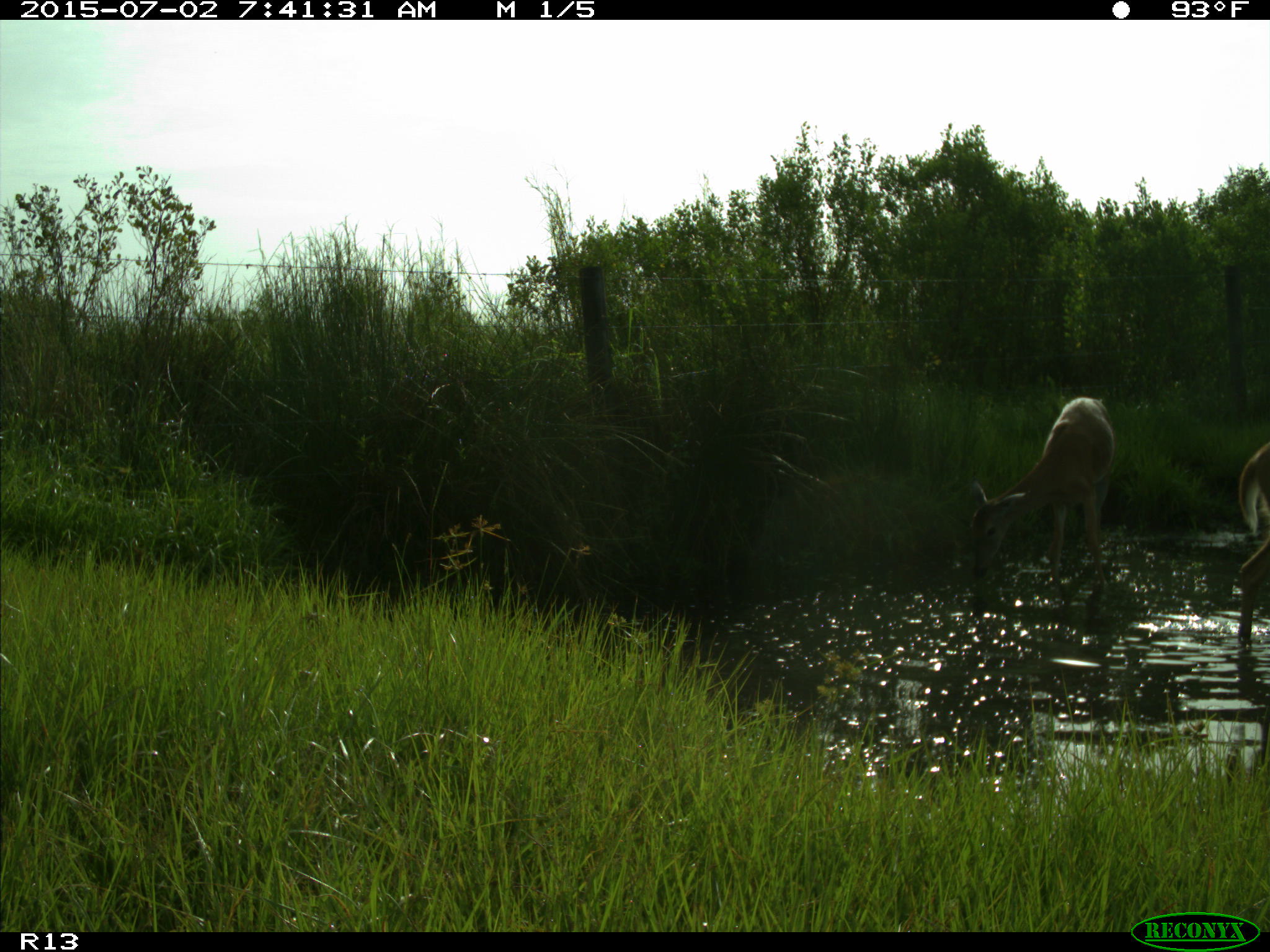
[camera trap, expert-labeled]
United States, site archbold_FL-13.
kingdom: Animalia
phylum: Chordata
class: Mammalia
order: Artiodactyla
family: Cervidae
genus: Odocoileus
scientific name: Odocoileus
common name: deer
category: unidentified deer